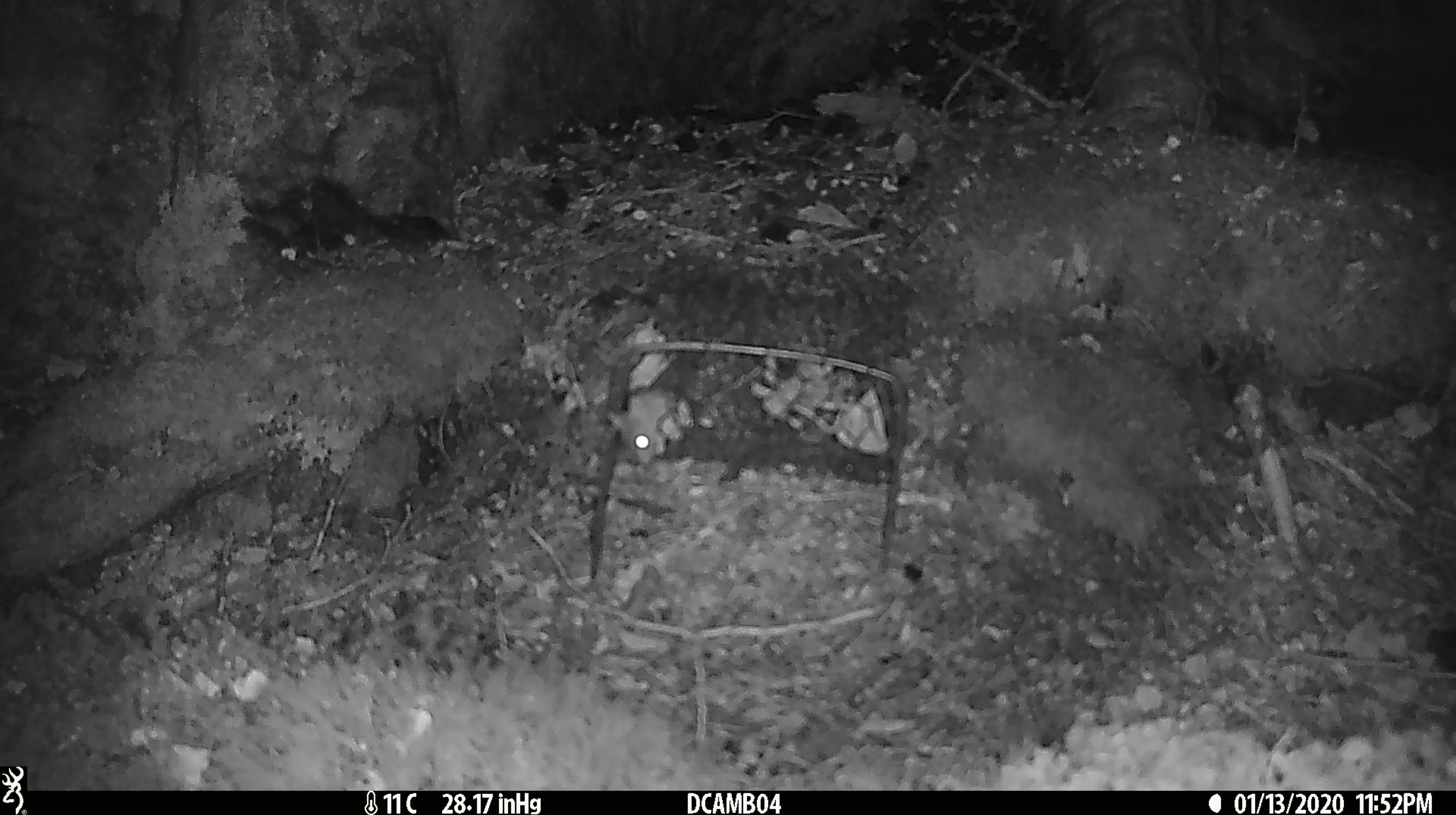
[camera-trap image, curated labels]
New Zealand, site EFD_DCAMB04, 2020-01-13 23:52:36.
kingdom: Animalia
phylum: Chordata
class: Mammalia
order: Rodentia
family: Muridae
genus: Mus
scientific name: Mus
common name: mouse